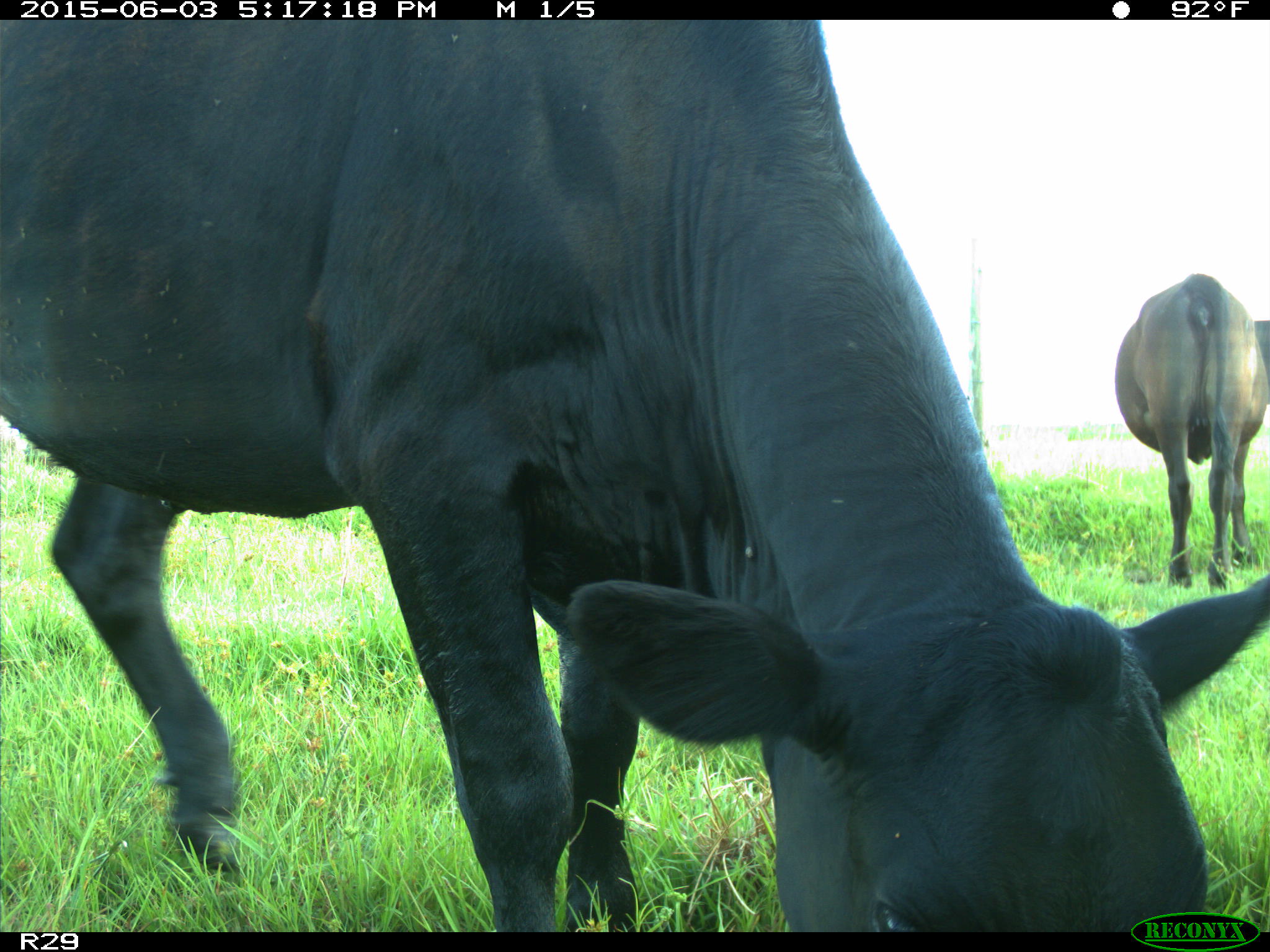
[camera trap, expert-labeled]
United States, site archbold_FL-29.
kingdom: Animalia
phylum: Chordata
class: Mammalia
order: Artiodactyla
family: Bovidae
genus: Bos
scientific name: Bos taurus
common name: domestic cow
Bos taurus (domestic cow).